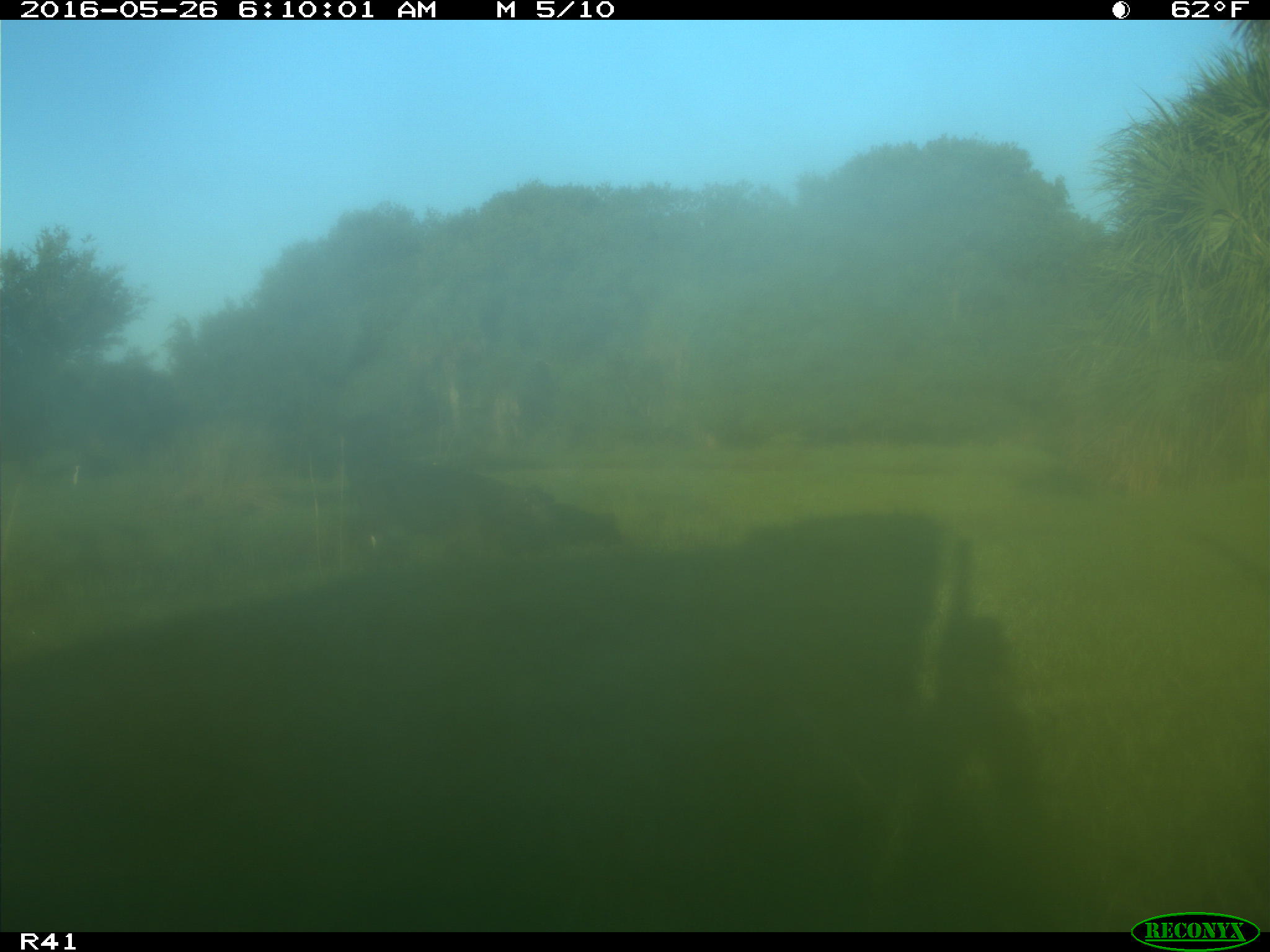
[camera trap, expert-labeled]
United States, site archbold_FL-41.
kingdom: Animalia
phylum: Chordata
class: Mammalia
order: Artiodactyla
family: Bovidae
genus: Bos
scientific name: Bos taurus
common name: domestic cow